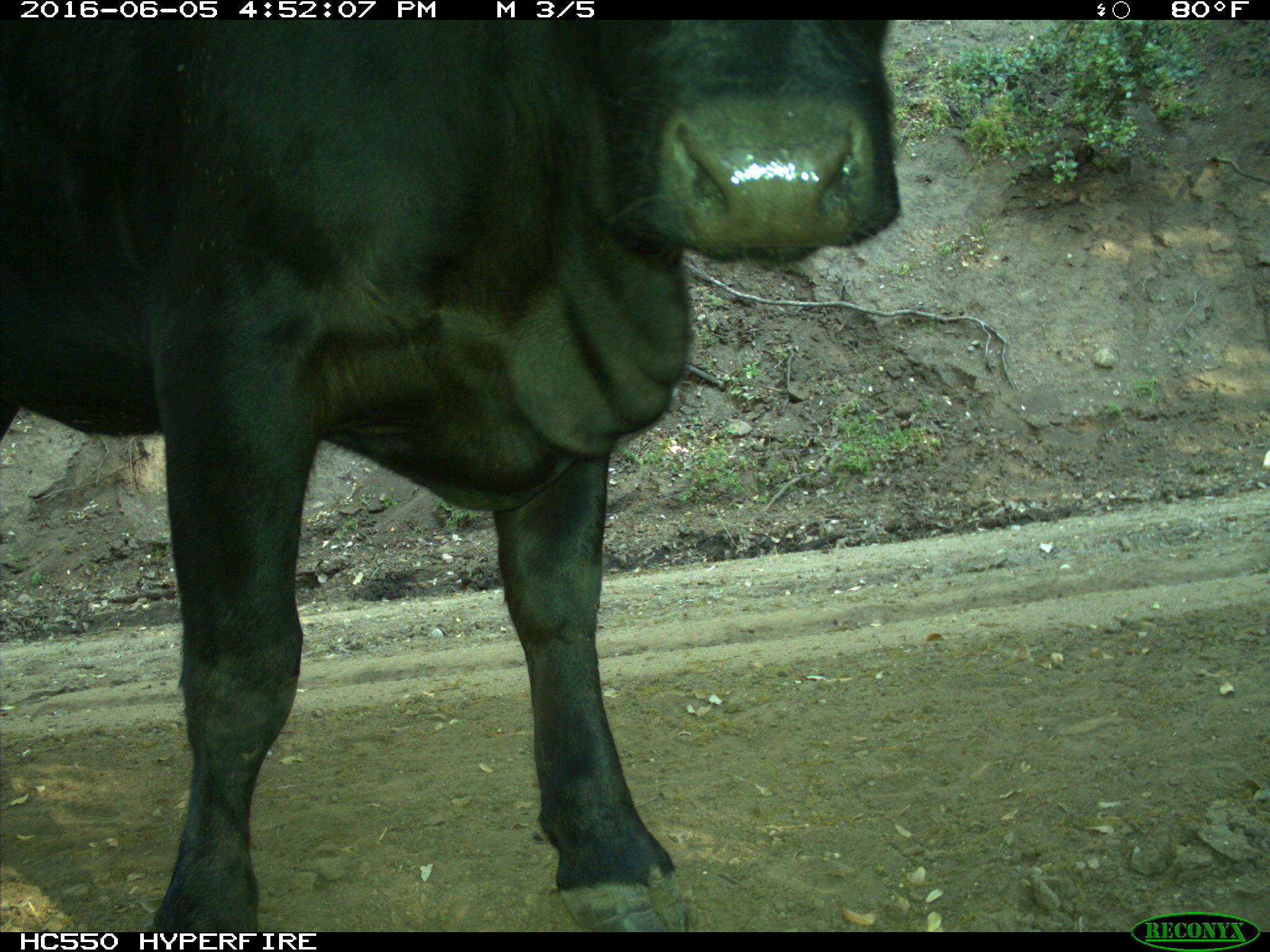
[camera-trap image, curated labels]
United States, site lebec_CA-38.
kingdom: Animalia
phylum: Chordata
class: Mammalia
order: Artiodactyla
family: Bovidae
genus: Bos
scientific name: Bos taurus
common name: domestic cow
Bos taurus (domestic cow).